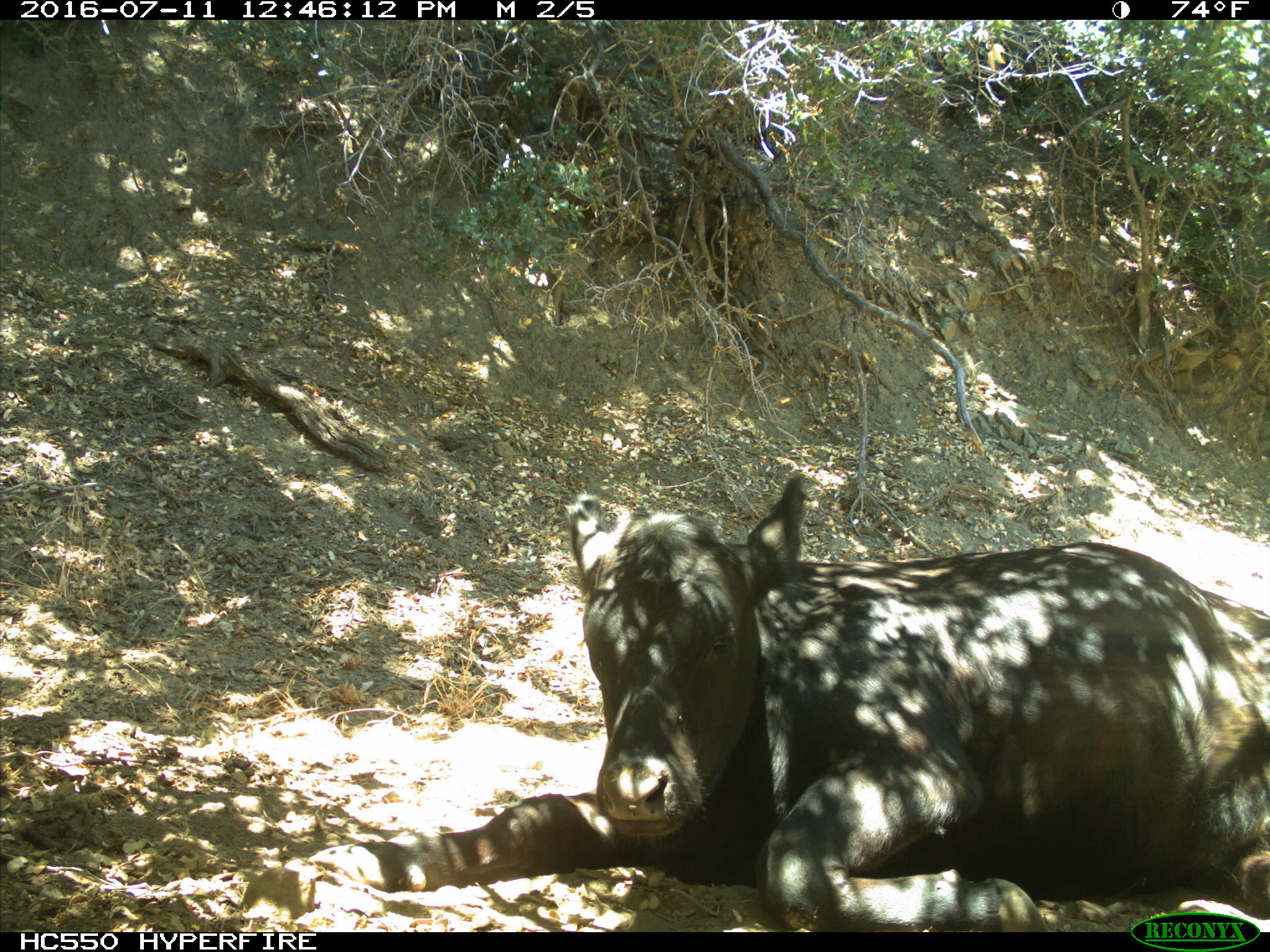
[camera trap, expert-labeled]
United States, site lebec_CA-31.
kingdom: Animalia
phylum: Chordata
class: Mammalia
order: Artiodactyla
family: Bovidae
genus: Bos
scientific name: Bos taurus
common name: domestic cow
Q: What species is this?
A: Bos taurus (domestic cow).